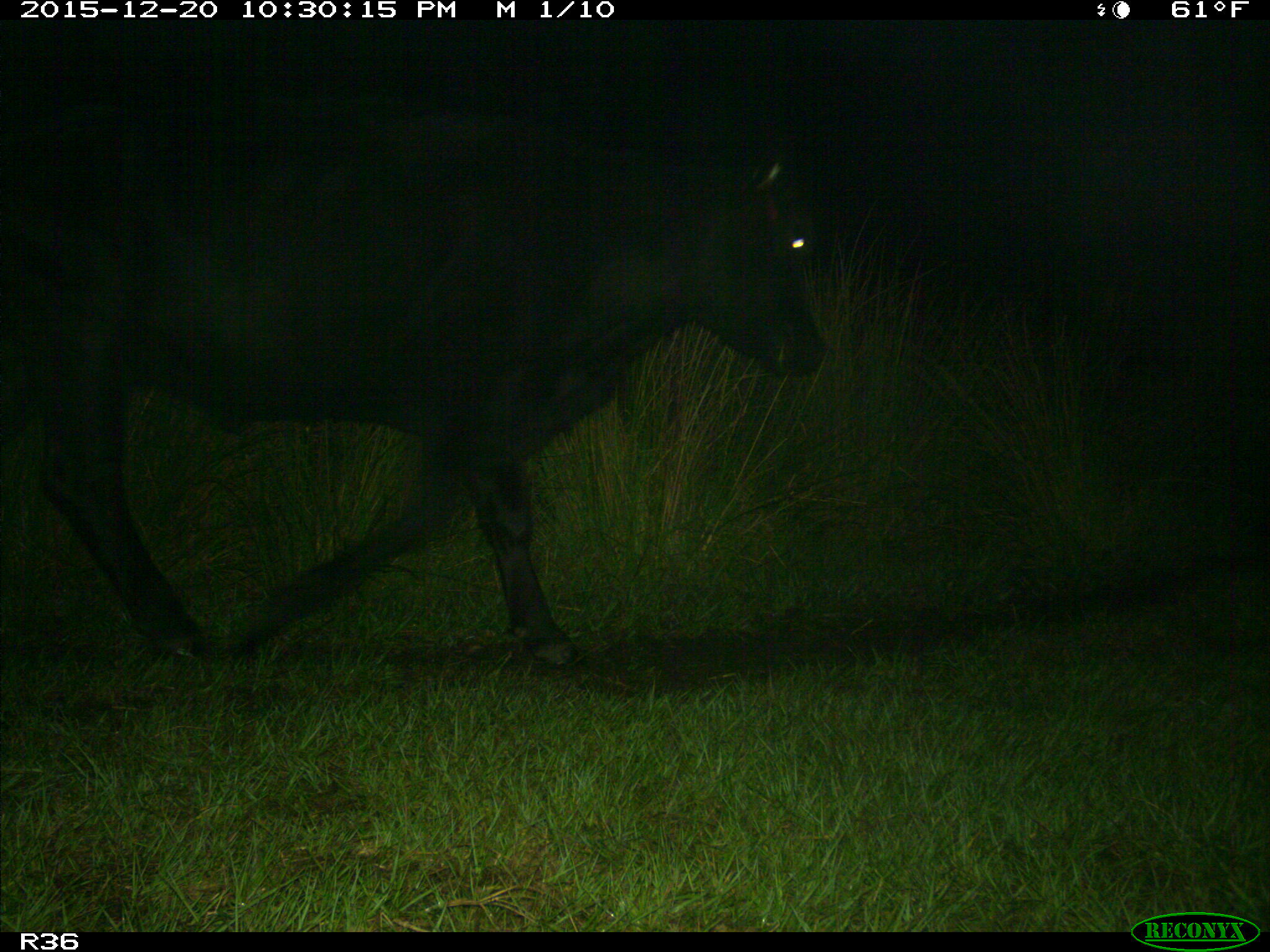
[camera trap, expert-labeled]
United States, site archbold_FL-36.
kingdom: Animalia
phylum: Chordata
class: Mammalia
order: Artiodactyla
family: Bovidae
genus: Bos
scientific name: Bos taurus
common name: domestic cow